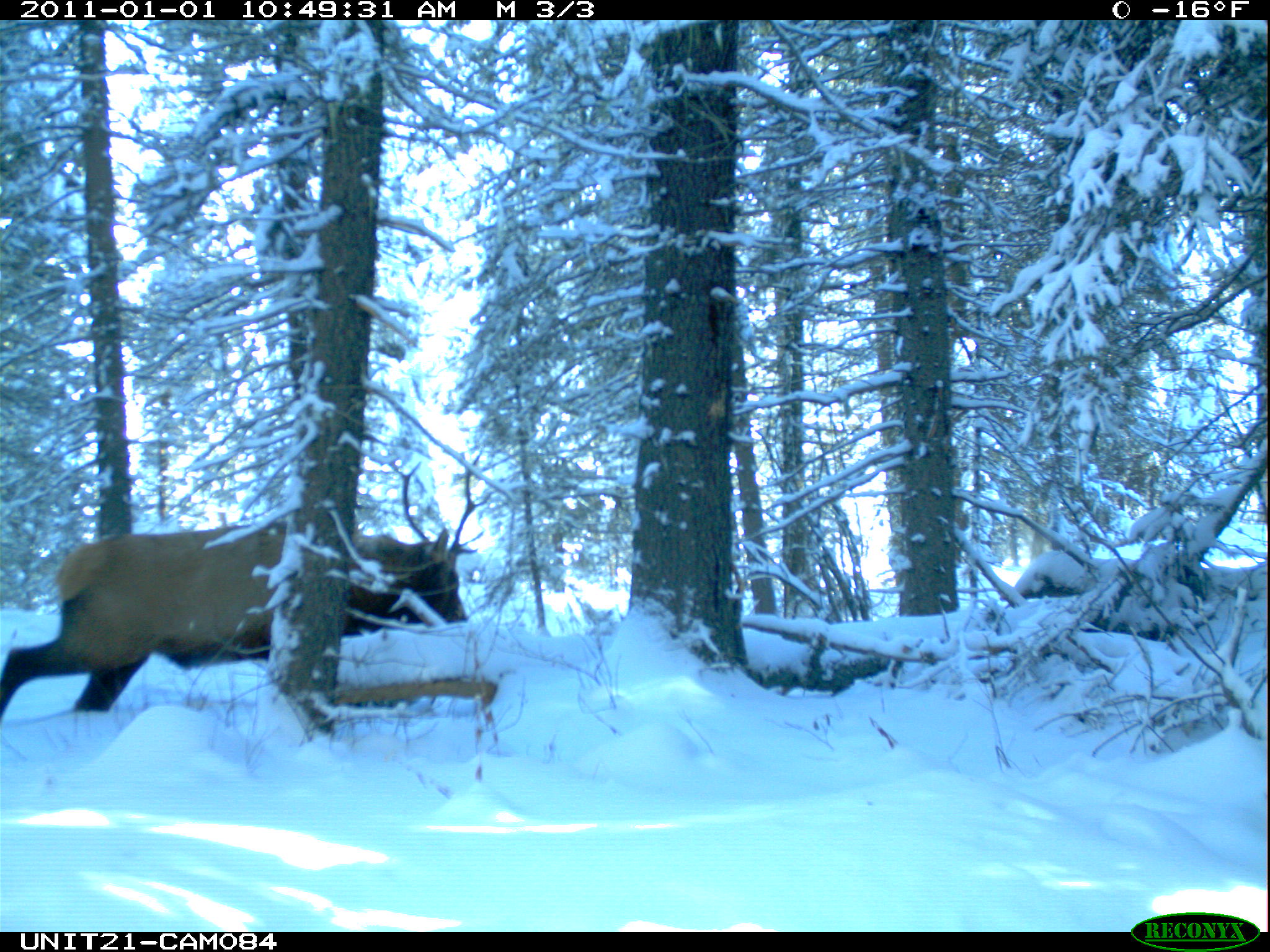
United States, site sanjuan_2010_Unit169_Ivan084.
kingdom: Animalia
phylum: Chordata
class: Mammalia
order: Artiodactyla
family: Cervidae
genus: Cervus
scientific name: Cervus elaphus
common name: red deer